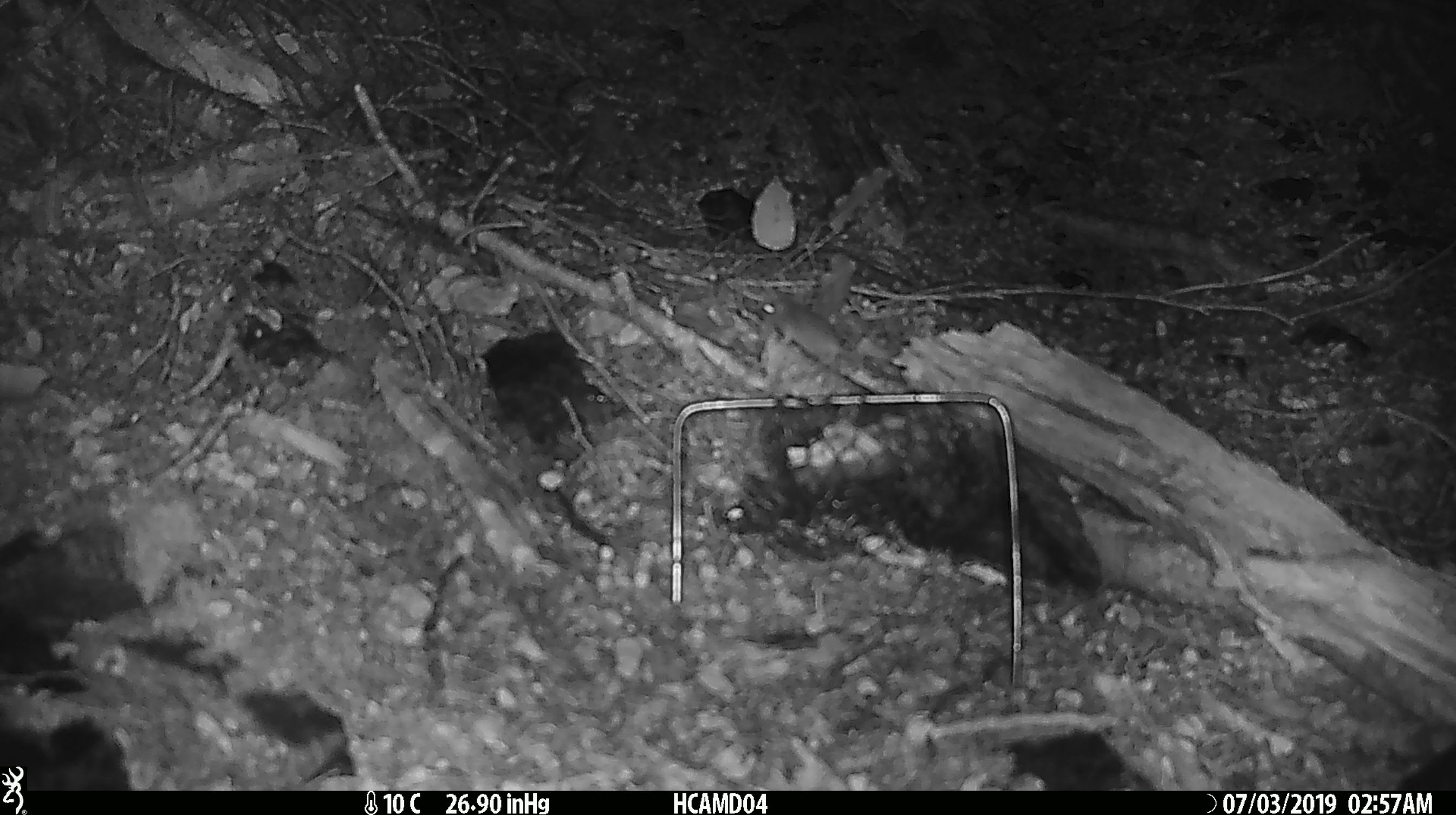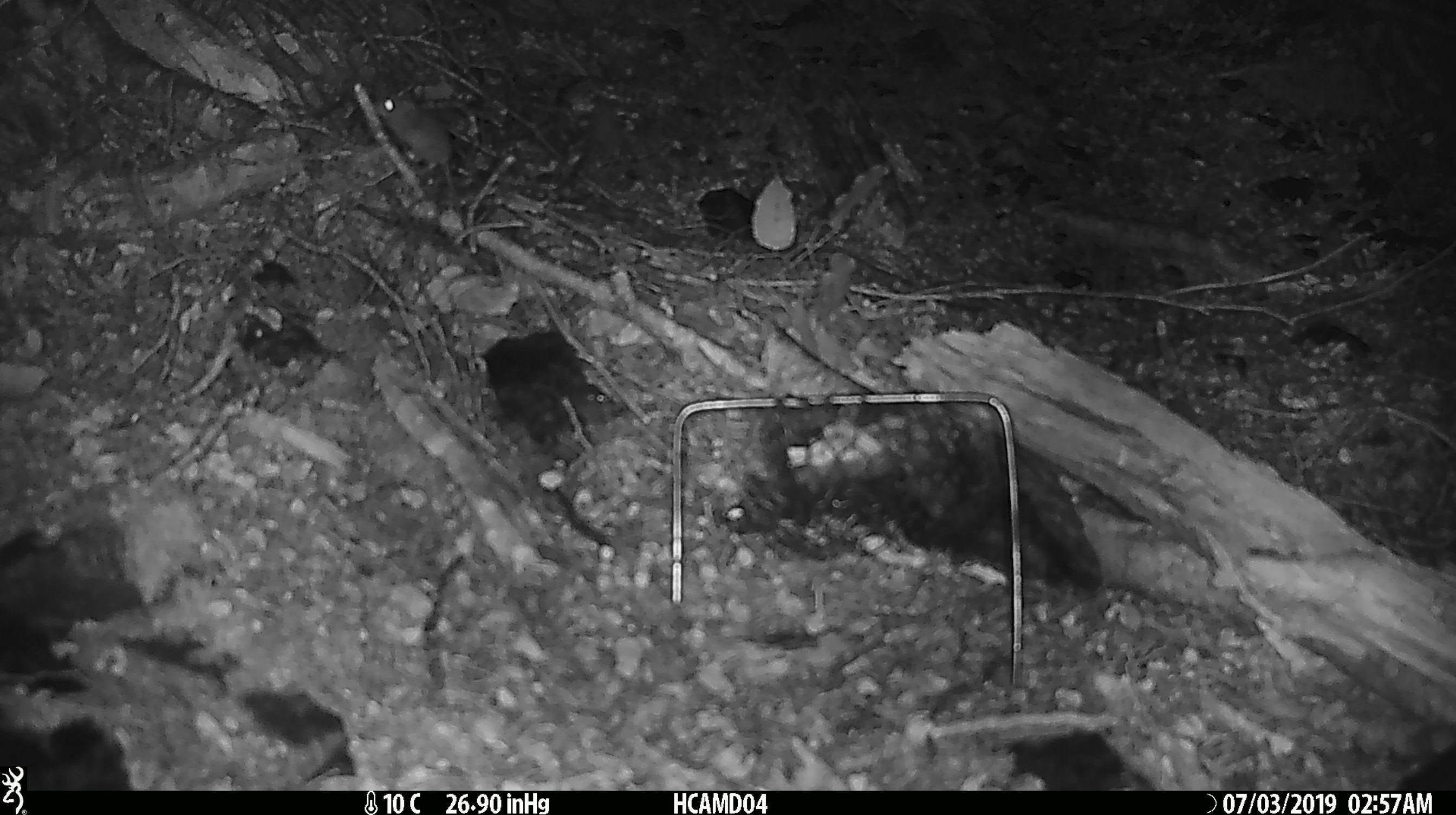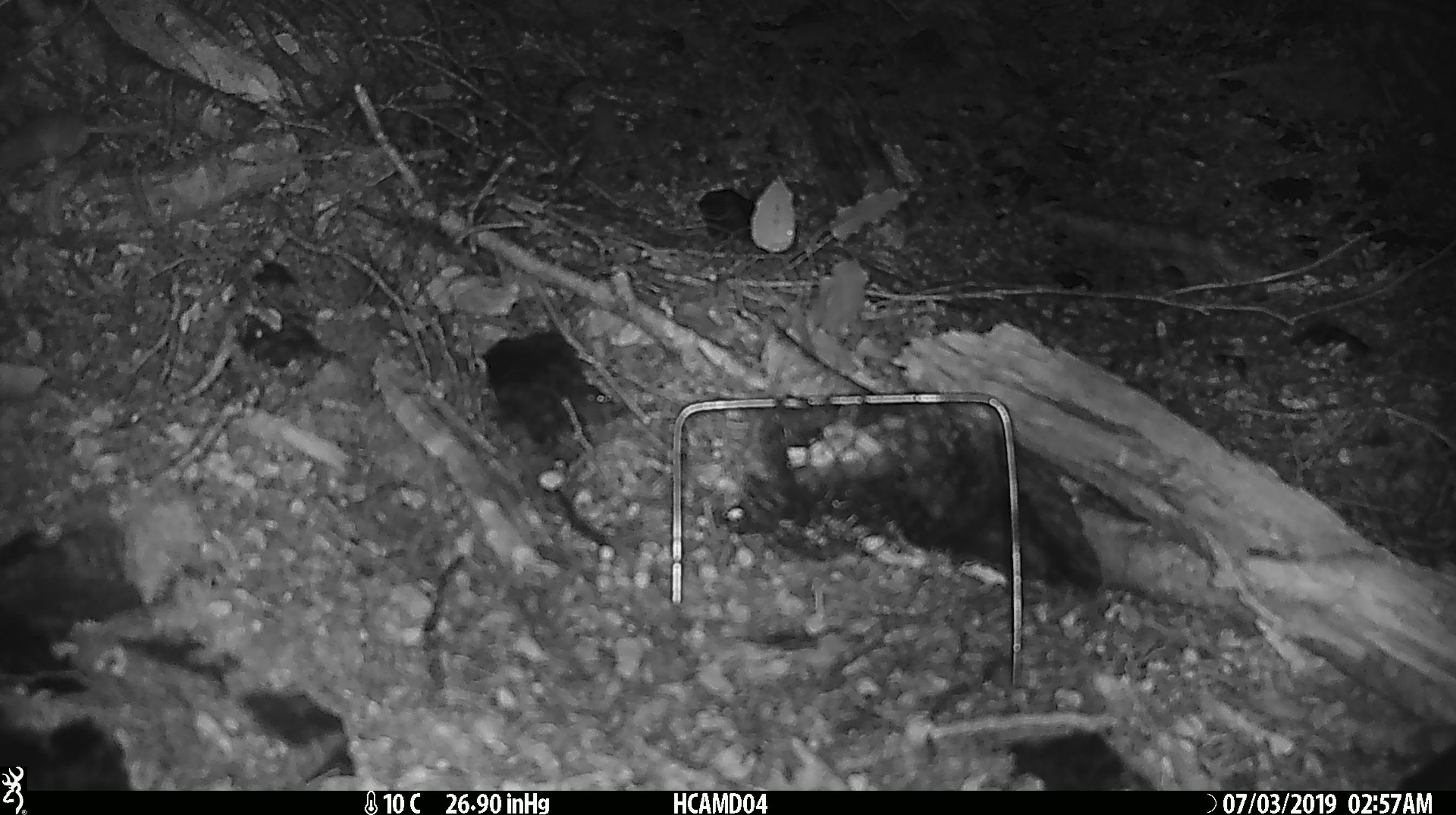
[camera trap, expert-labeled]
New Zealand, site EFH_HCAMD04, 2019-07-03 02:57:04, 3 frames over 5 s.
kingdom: Animalia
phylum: Chordata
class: Mammalia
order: Rodentia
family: Muridae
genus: Mus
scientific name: Mus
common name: mouse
Mouse (Mus).